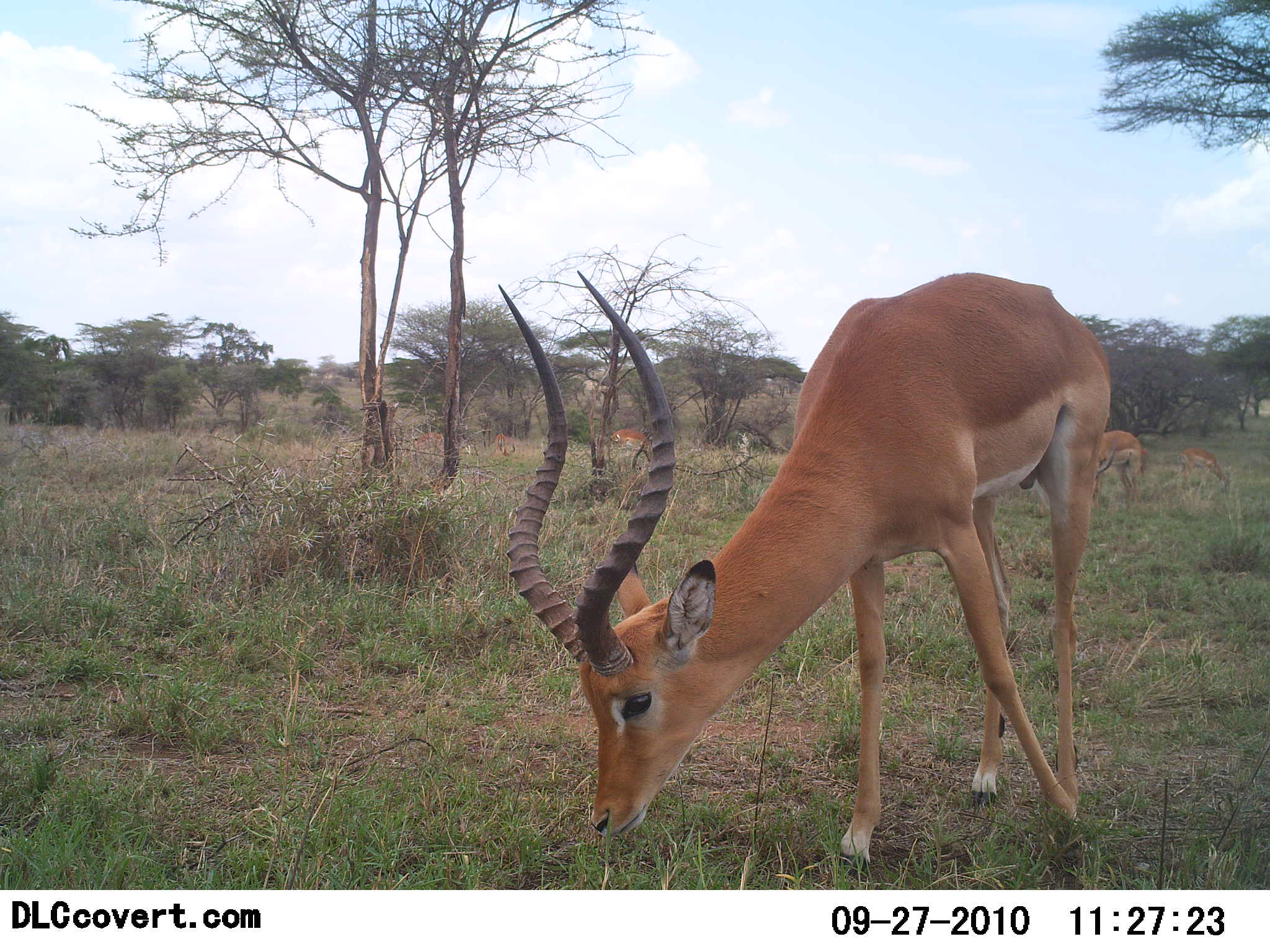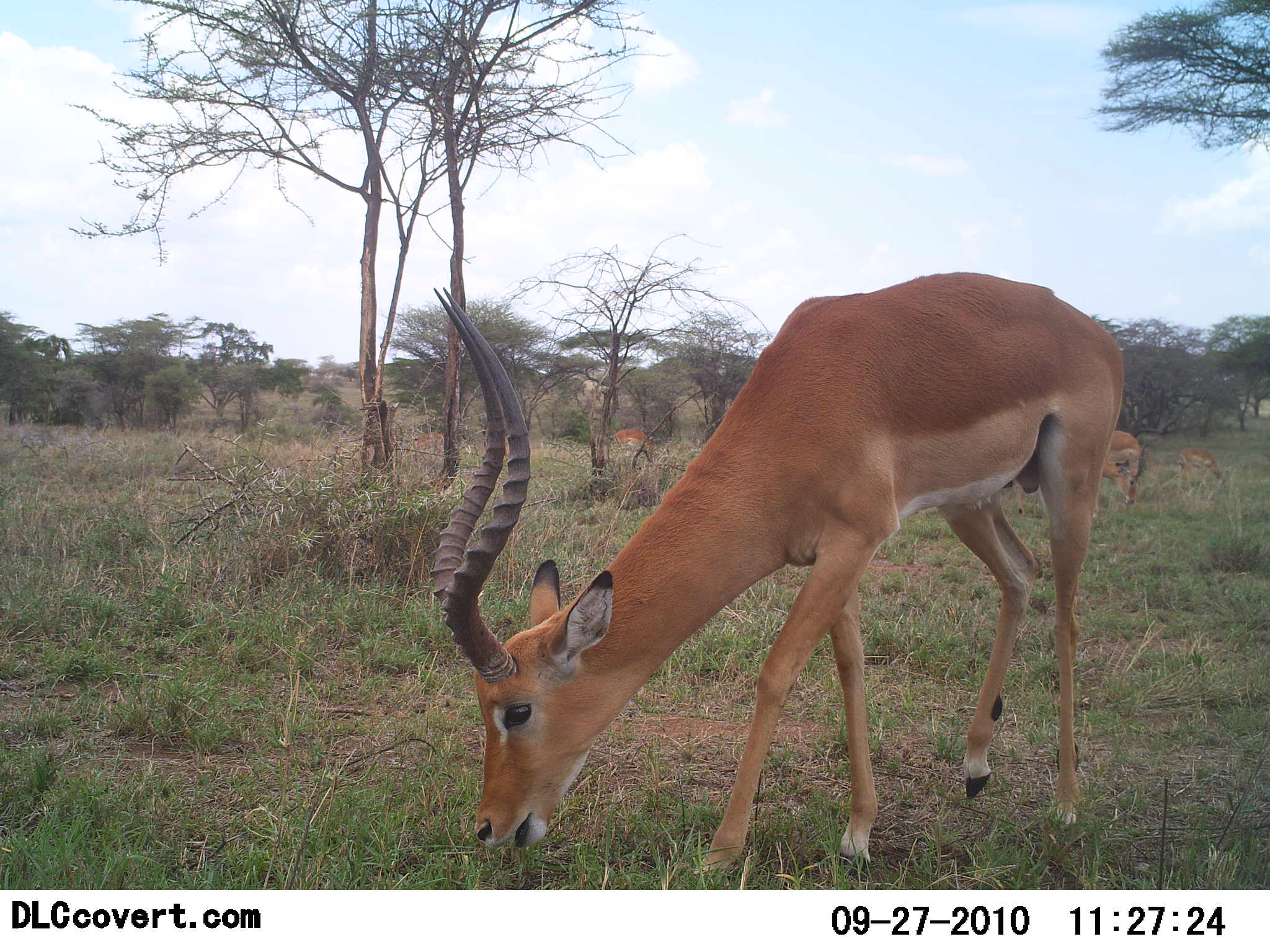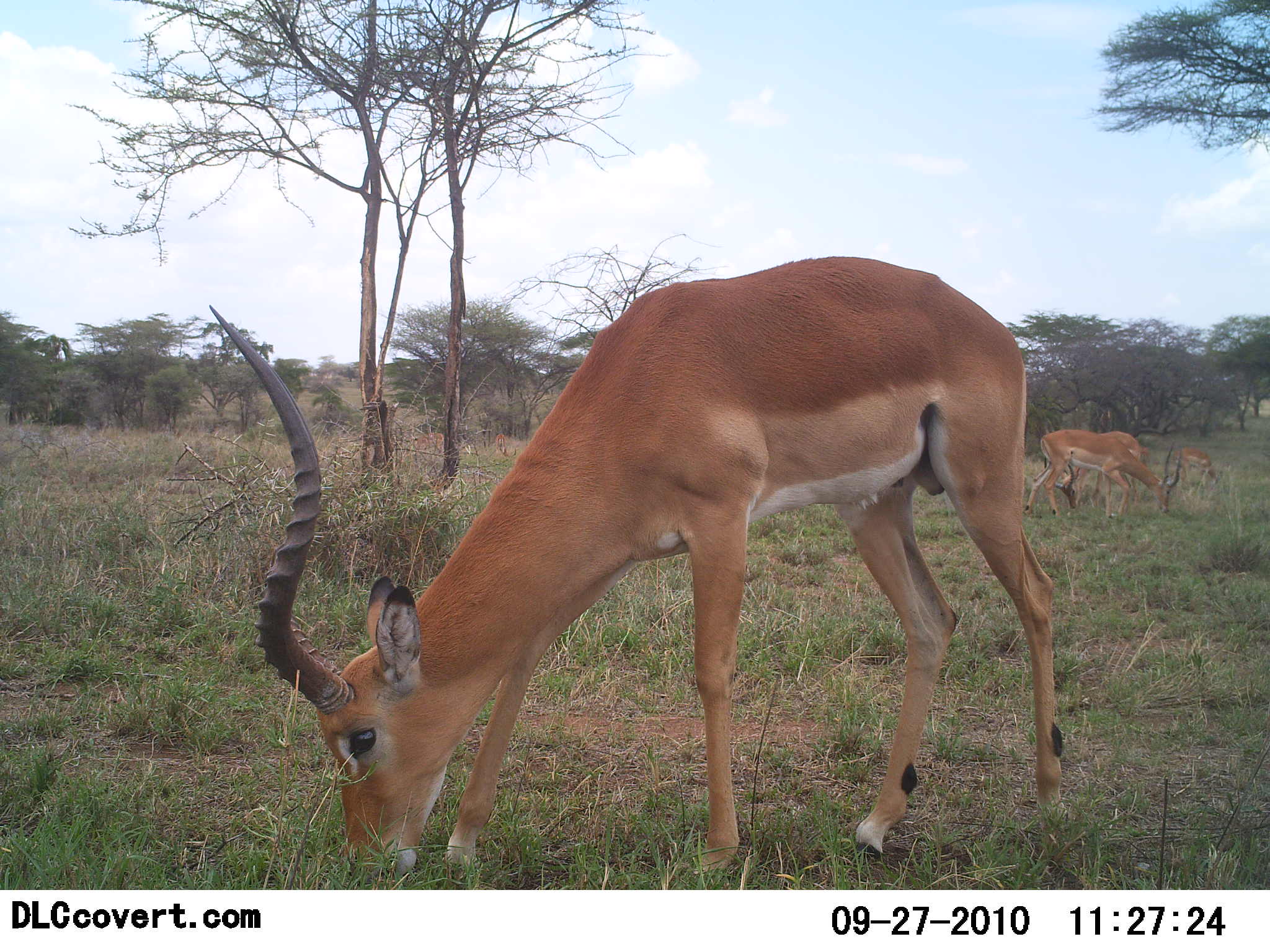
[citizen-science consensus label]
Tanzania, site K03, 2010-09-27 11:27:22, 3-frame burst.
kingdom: Animalia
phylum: Chordata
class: Mammalia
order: Artiodactyla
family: Bovidae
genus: Aepyceros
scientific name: Aepyceros melampus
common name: impala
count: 4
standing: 29%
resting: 6%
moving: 24%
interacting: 6%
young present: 12%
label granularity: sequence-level